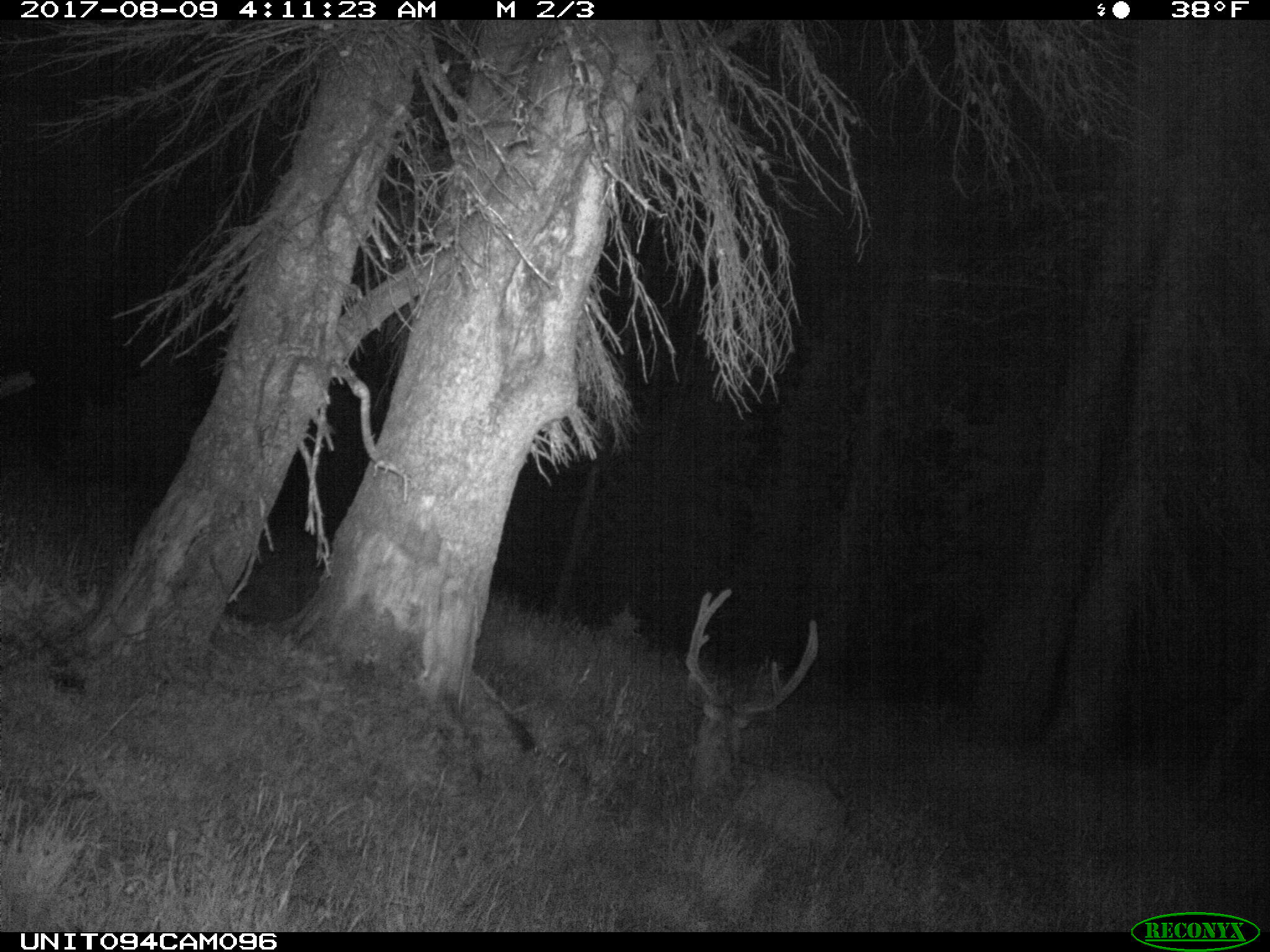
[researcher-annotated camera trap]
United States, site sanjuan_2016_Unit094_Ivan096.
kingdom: Animalia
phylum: Chordata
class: Mammalia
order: Artiodactyla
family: Cervidae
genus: Odocoileus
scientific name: Odocoileus hemionus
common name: mule deer